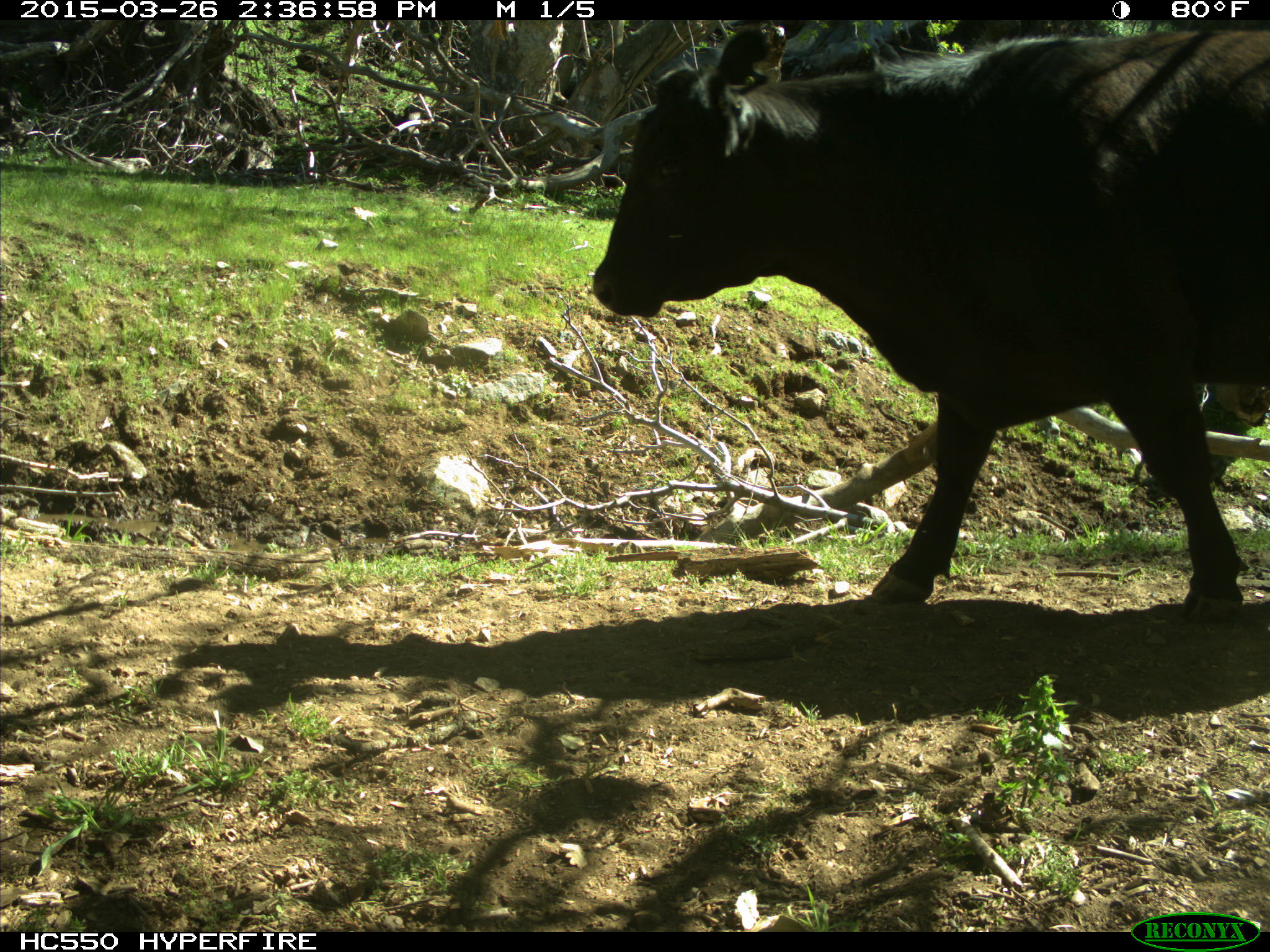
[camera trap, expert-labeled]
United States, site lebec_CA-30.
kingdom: Animalia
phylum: Chordata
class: Mammalia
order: Artiodactyla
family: Bovidae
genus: Bos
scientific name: Bos taurus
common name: domestic cow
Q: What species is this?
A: Bos taurus (domestic cow).